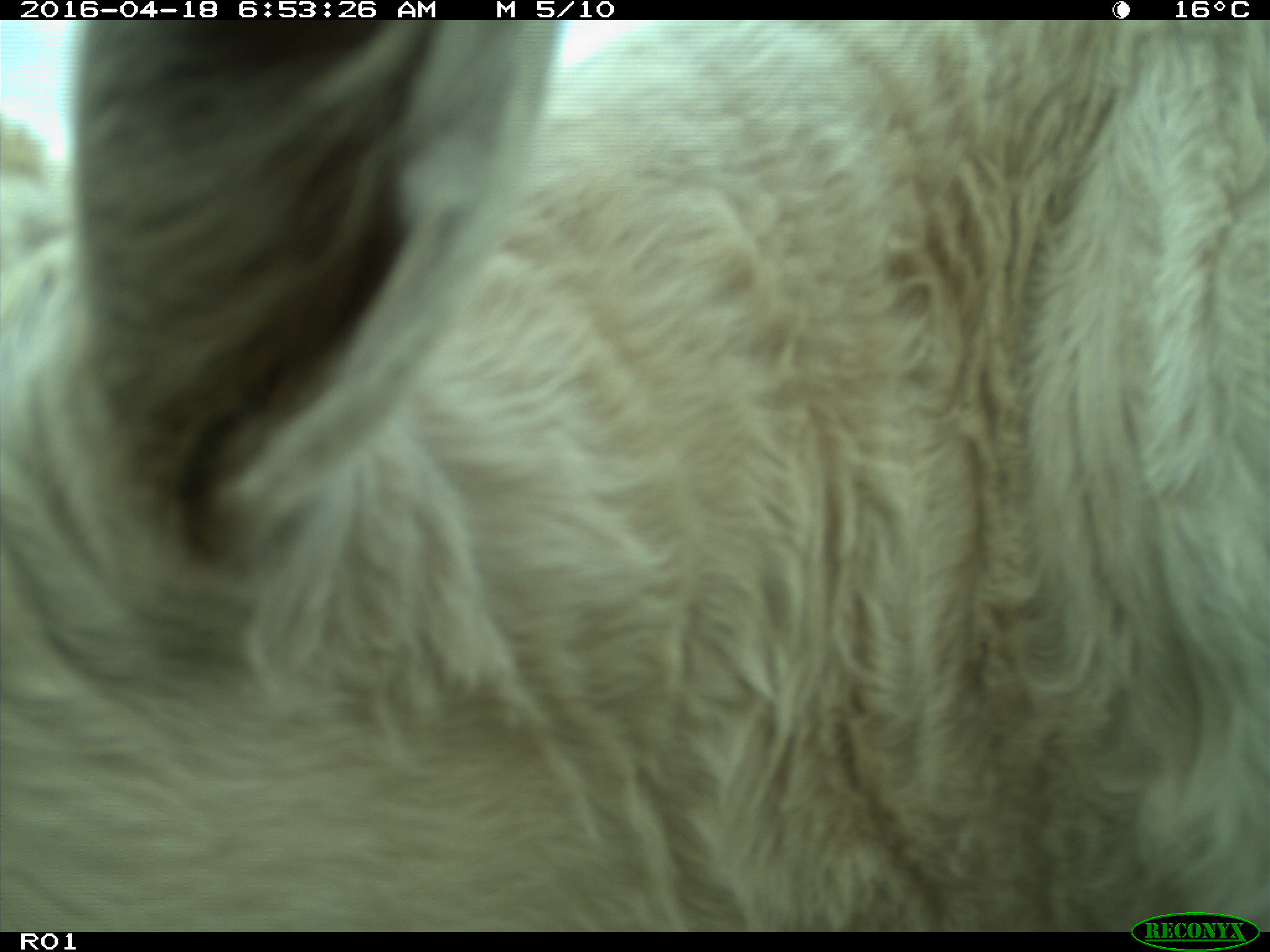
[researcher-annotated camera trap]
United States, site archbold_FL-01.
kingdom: Animalia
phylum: Chordata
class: Mammalia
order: Artiodactyla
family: Bovidae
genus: Bos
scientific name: Bos taurus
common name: domestic cow